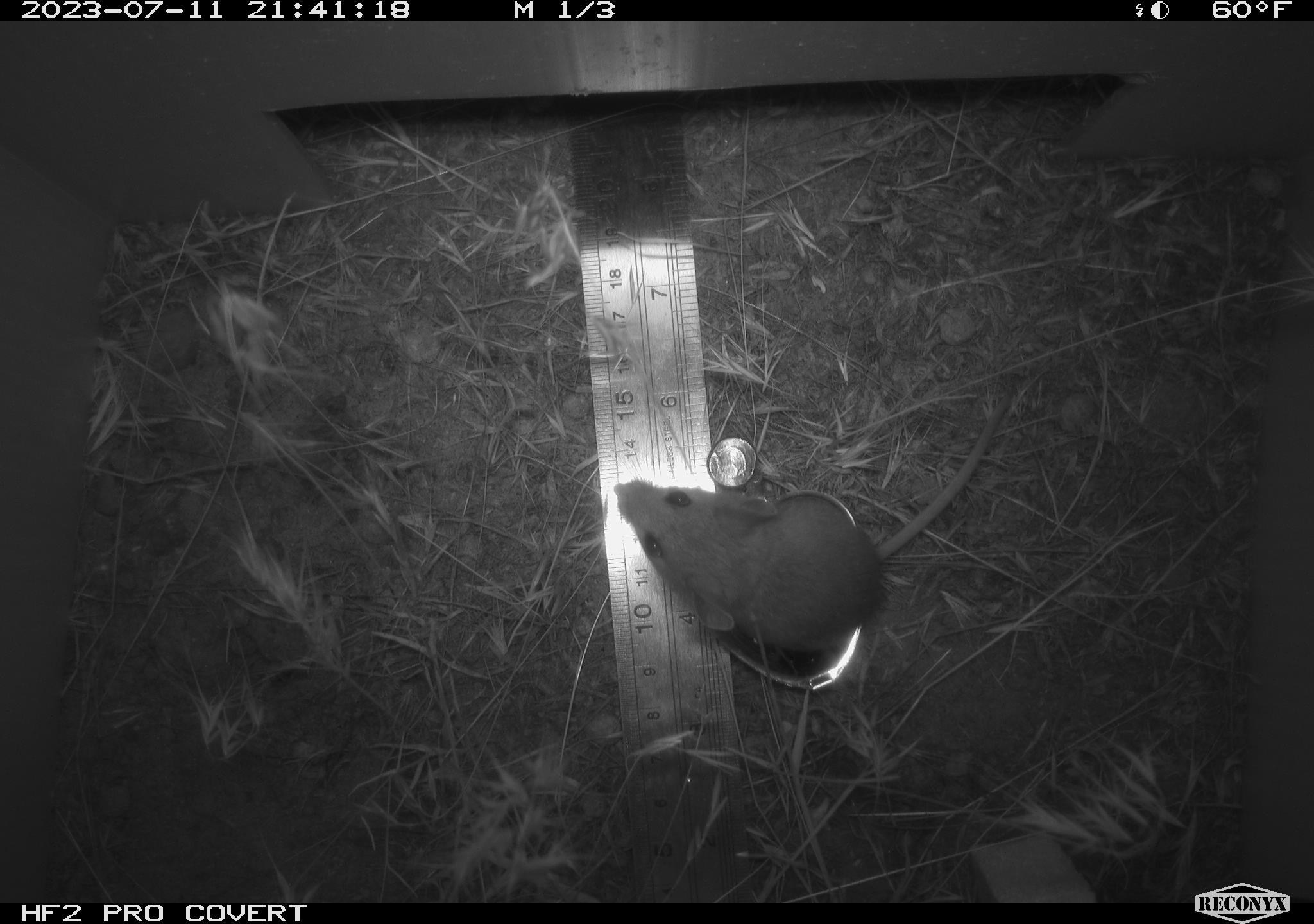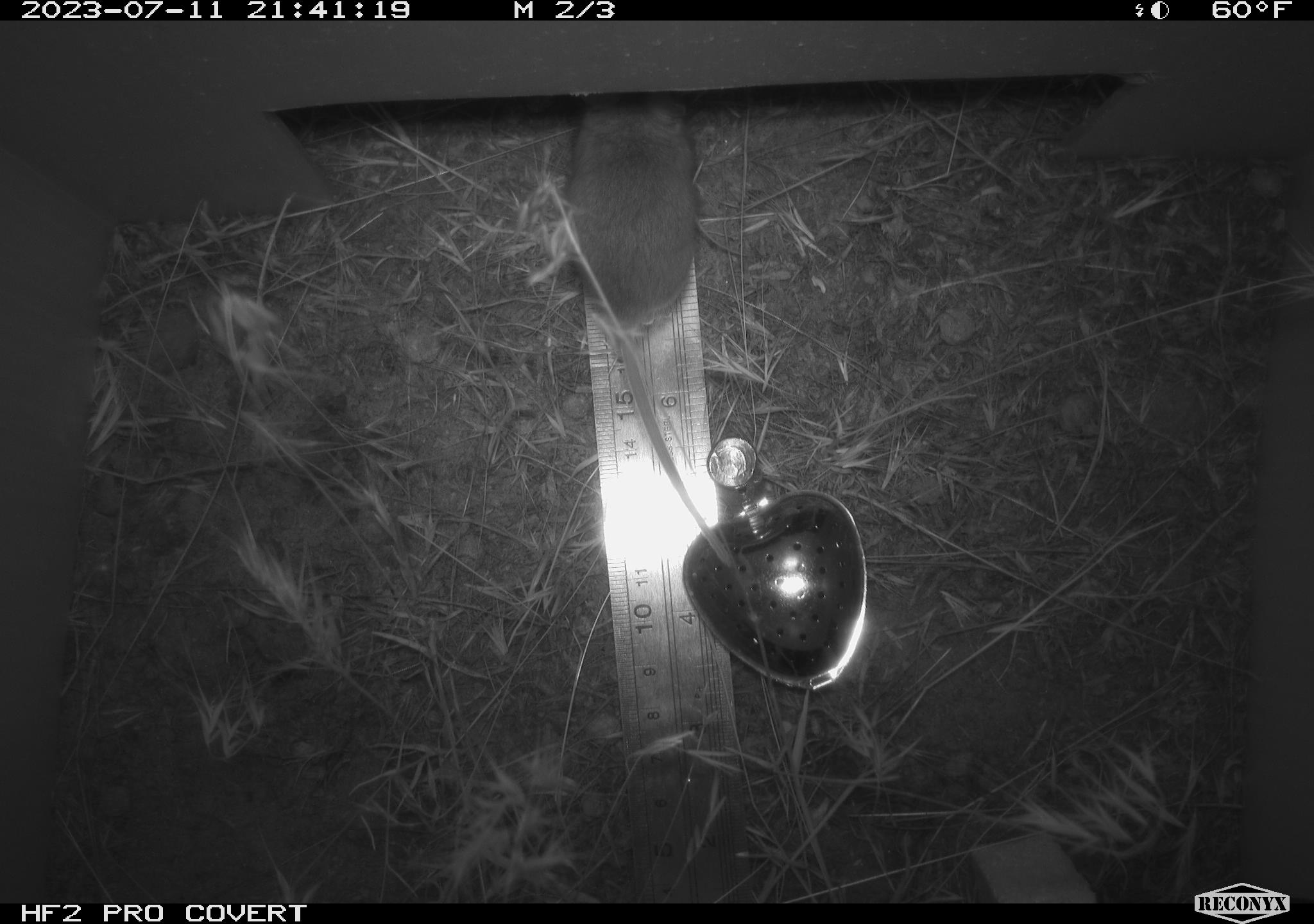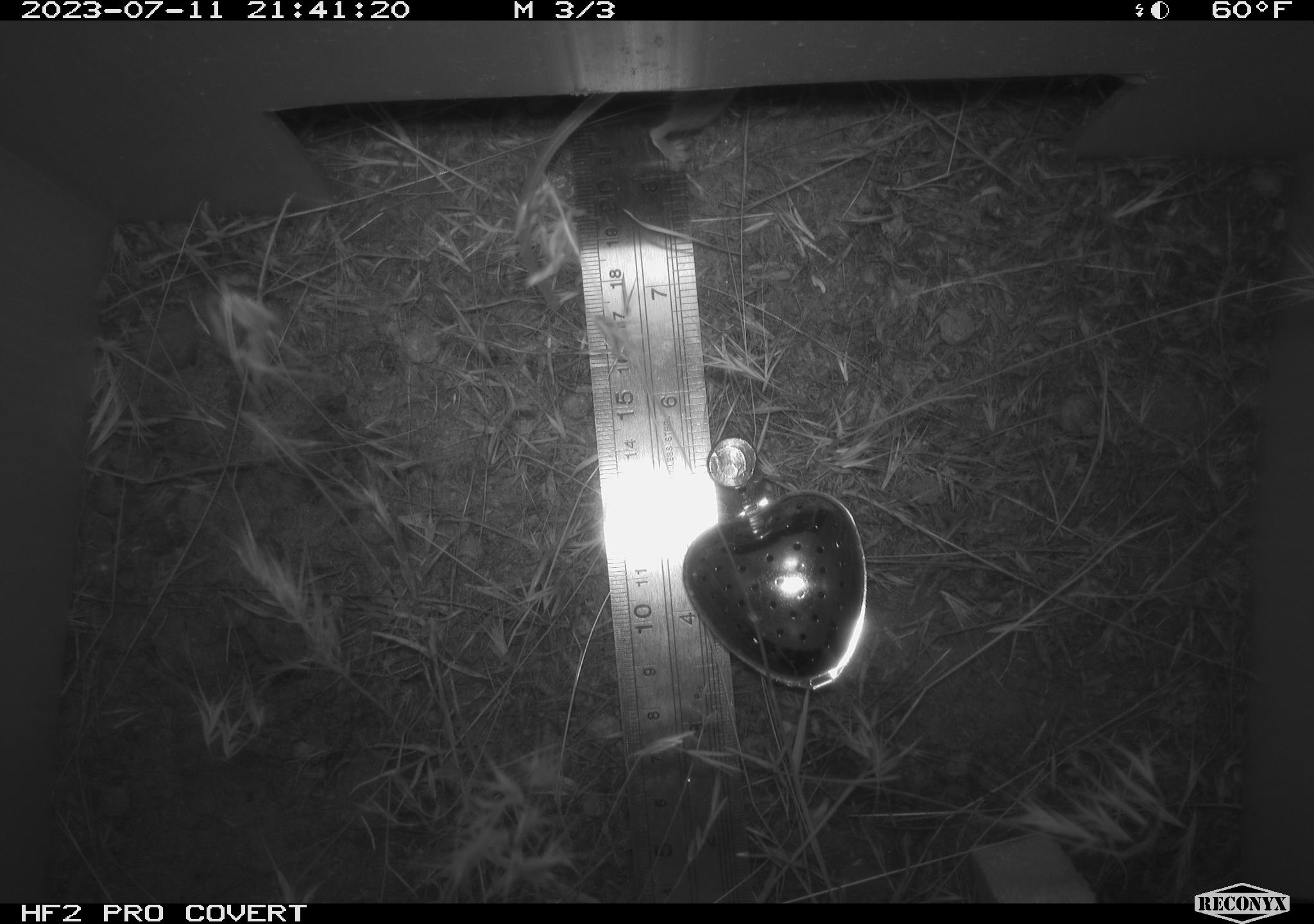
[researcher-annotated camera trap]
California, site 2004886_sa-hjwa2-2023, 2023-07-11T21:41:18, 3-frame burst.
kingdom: Animalia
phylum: Chordata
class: Mammalia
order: Rodentia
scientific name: Rodentia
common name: mouse species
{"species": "mouse species (Rodentia)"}